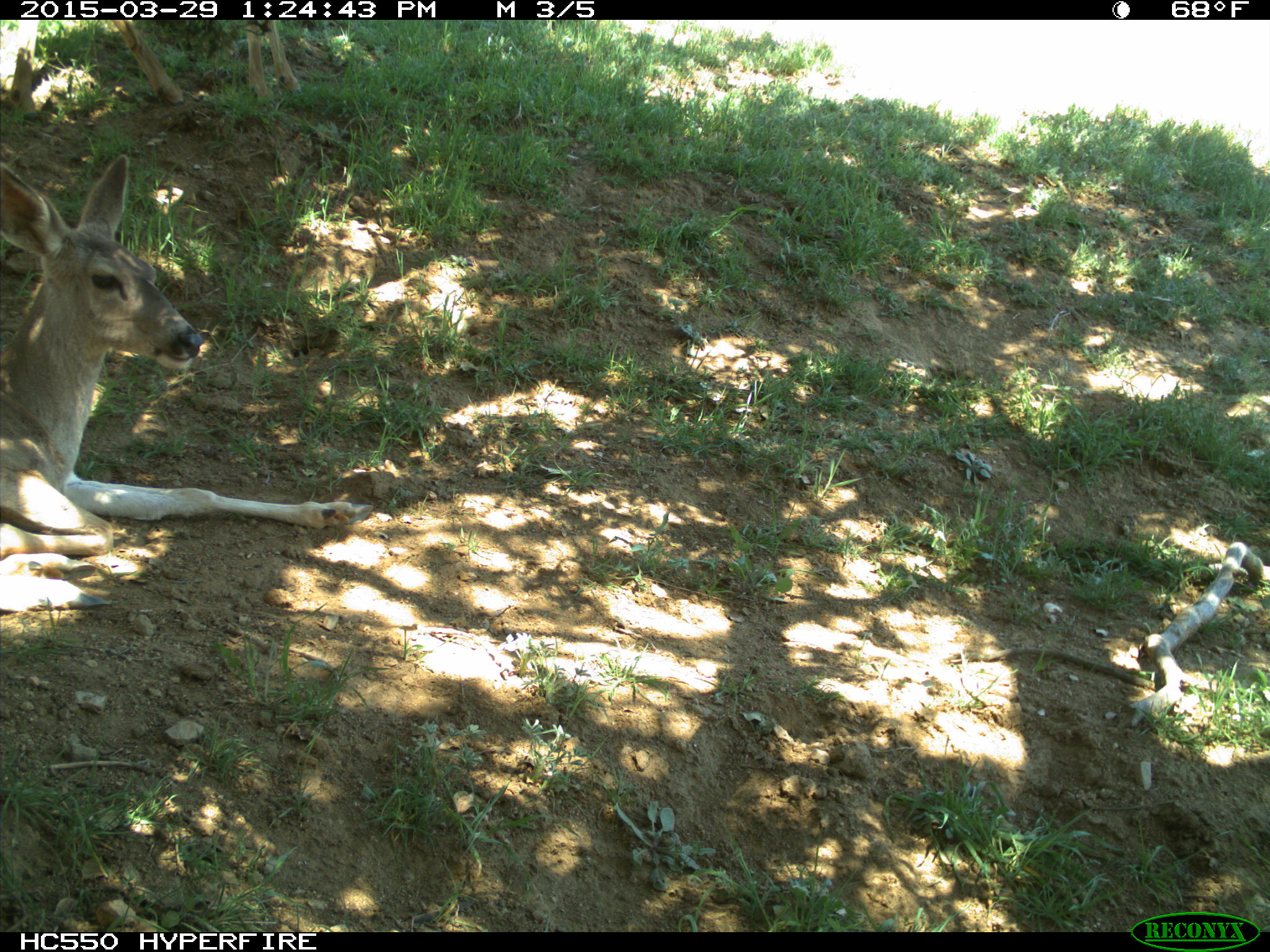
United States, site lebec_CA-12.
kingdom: Animalia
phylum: Chordata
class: Mammalia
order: Artiodactyla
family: Cervidae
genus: Odocoileus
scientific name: Odocoileus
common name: deer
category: unidentified deer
Unidentified deer (deer) (Odocoileus).